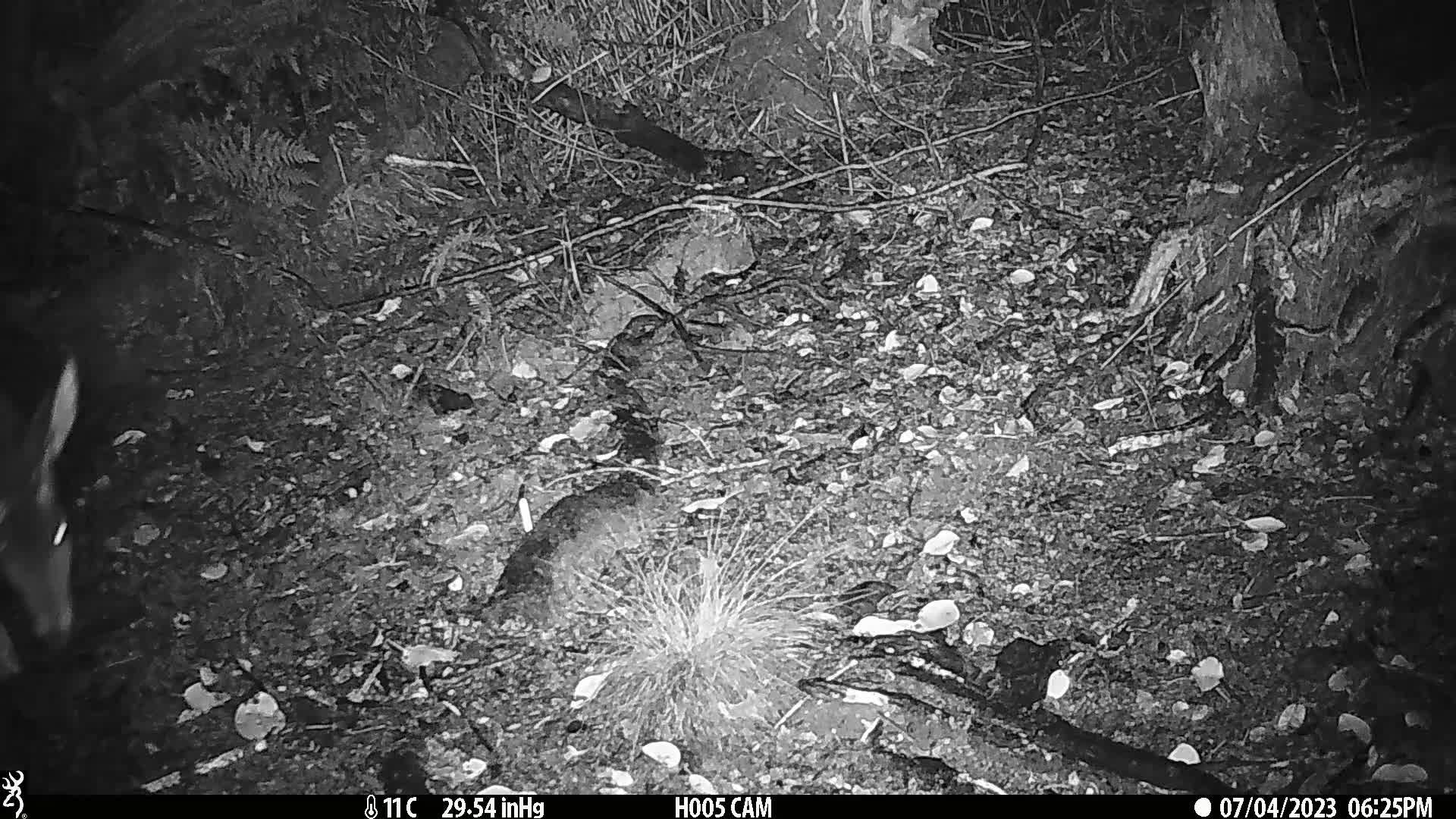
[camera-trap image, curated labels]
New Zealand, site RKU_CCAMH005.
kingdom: Animalia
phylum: Chordata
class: Mammalia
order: Artiodactyla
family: Cervidae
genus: Odocoileus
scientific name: Odocoileus virginianus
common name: white-tailed deer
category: white tailed deer